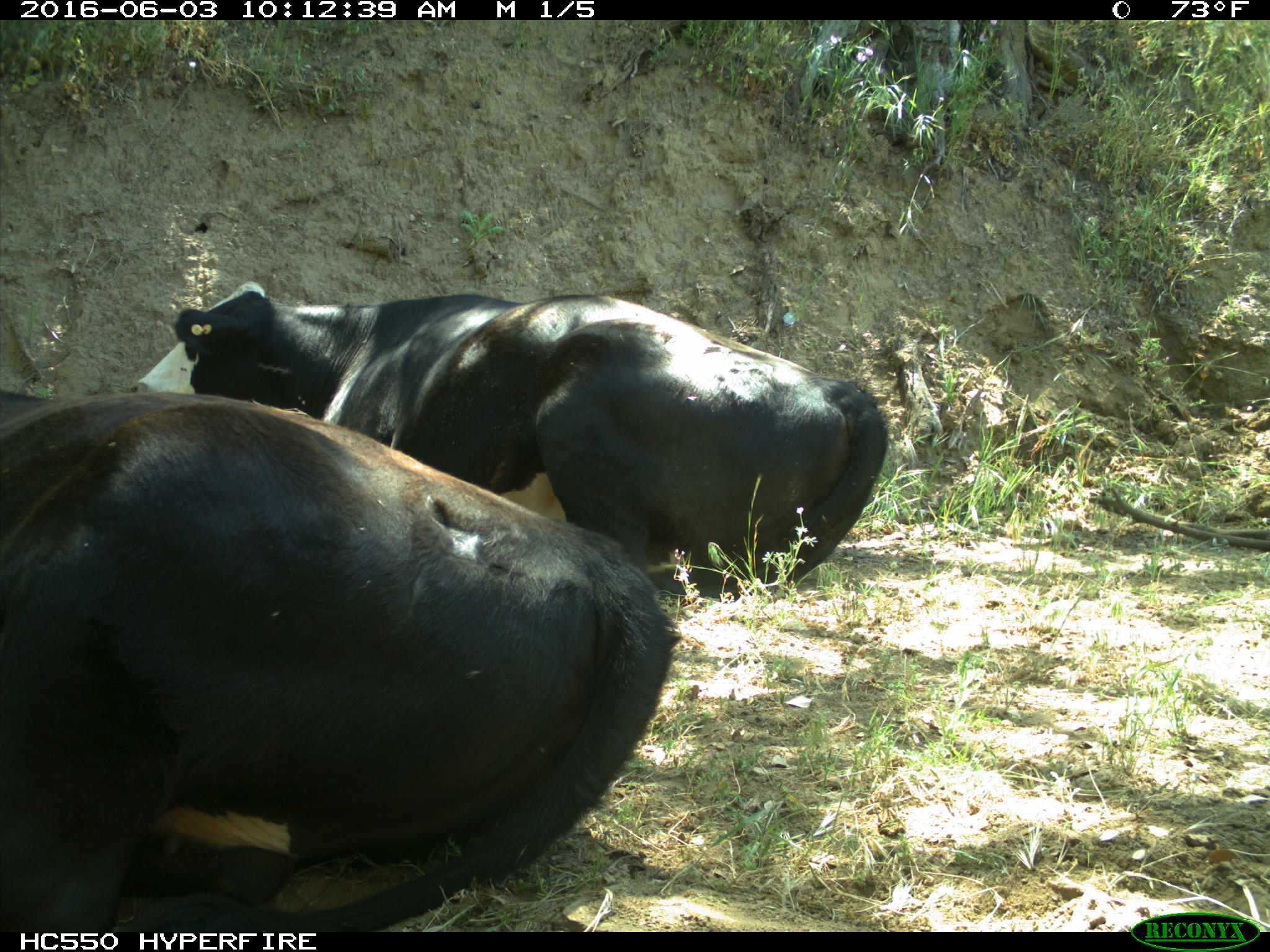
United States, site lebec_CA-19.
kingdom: Animalia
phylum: Chordata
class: Mammalia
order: Artiodactyla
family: Bovidae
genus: Bos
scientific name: Bos taurus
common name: domestic cow